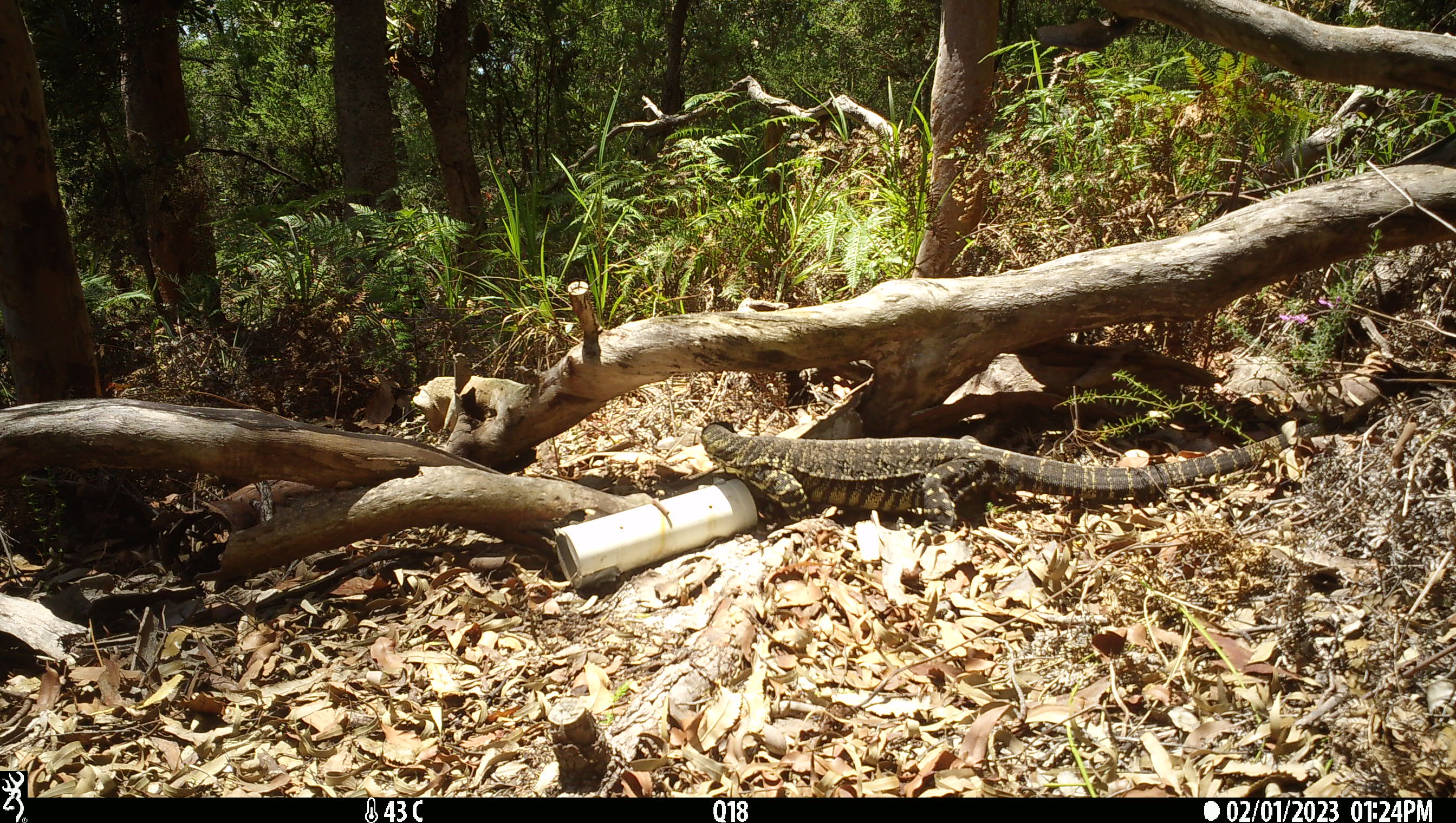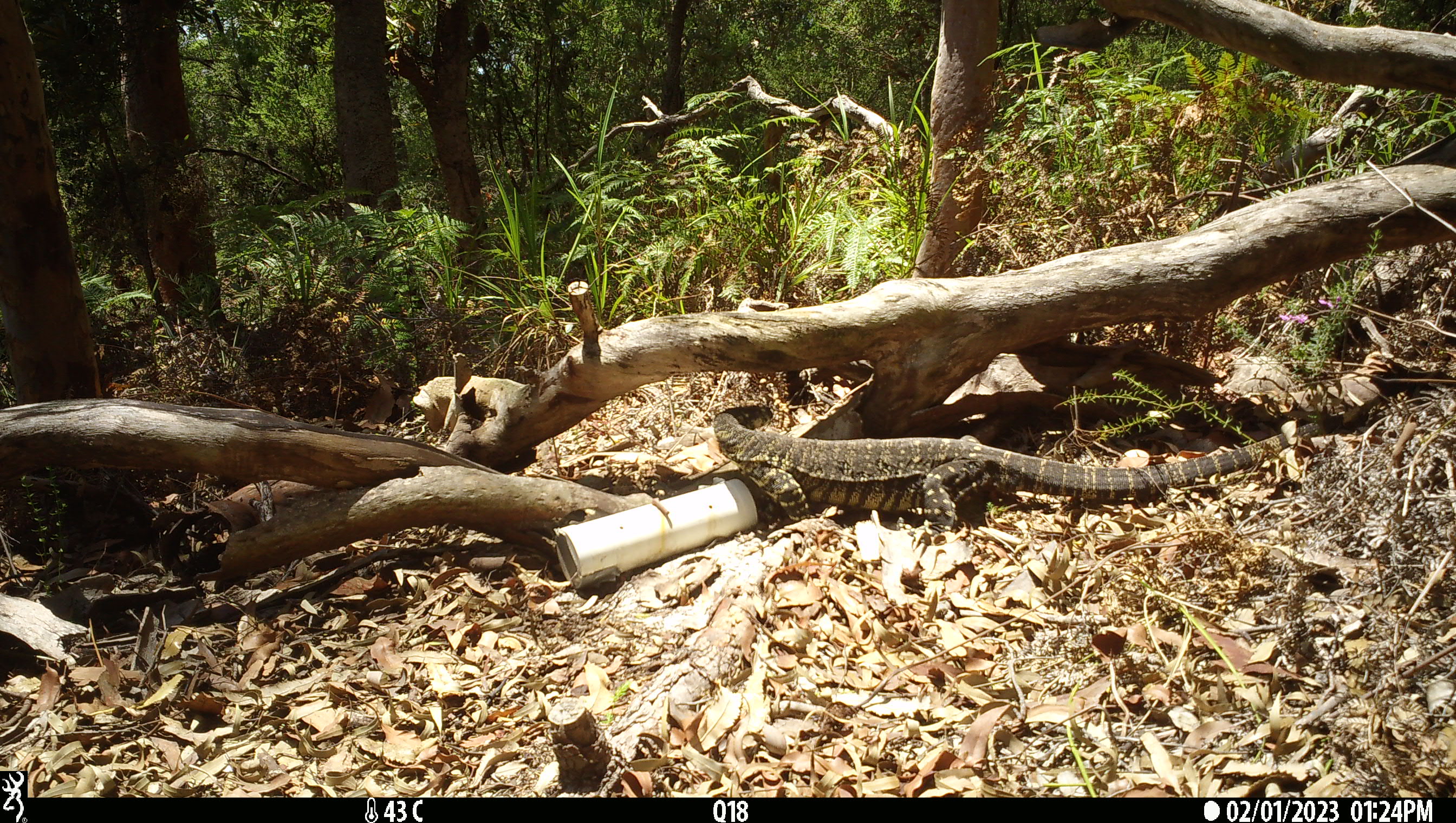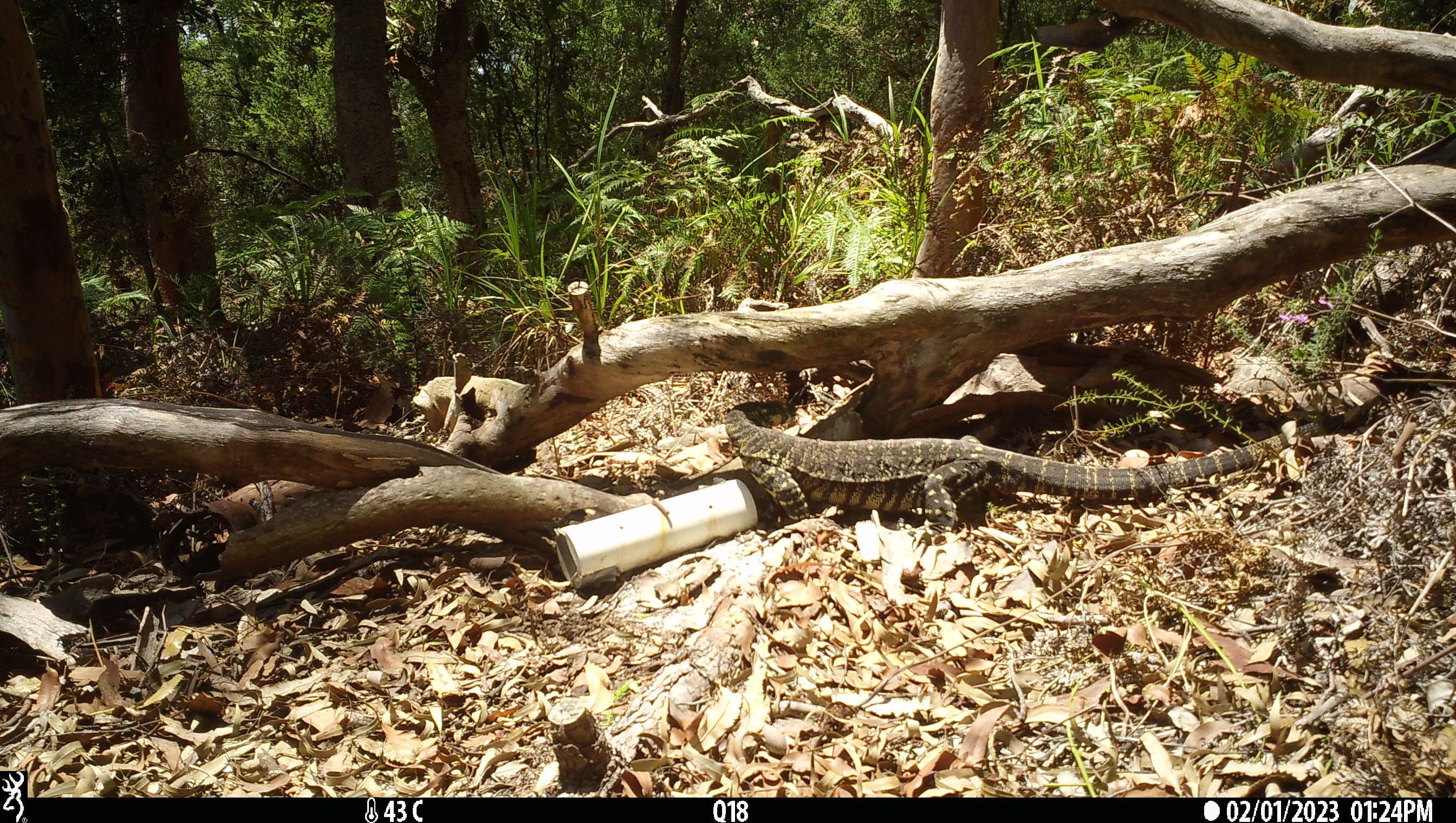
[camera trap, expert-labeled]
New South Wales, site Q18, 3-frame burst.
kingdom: Animalia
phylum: Chordata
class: Reptilia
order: Squamata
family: Varanidae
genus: Varanus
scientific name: Varanus varius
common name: lace monitor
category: goanna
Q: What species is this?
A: Goanna (lace monitor) (Varanus varius).